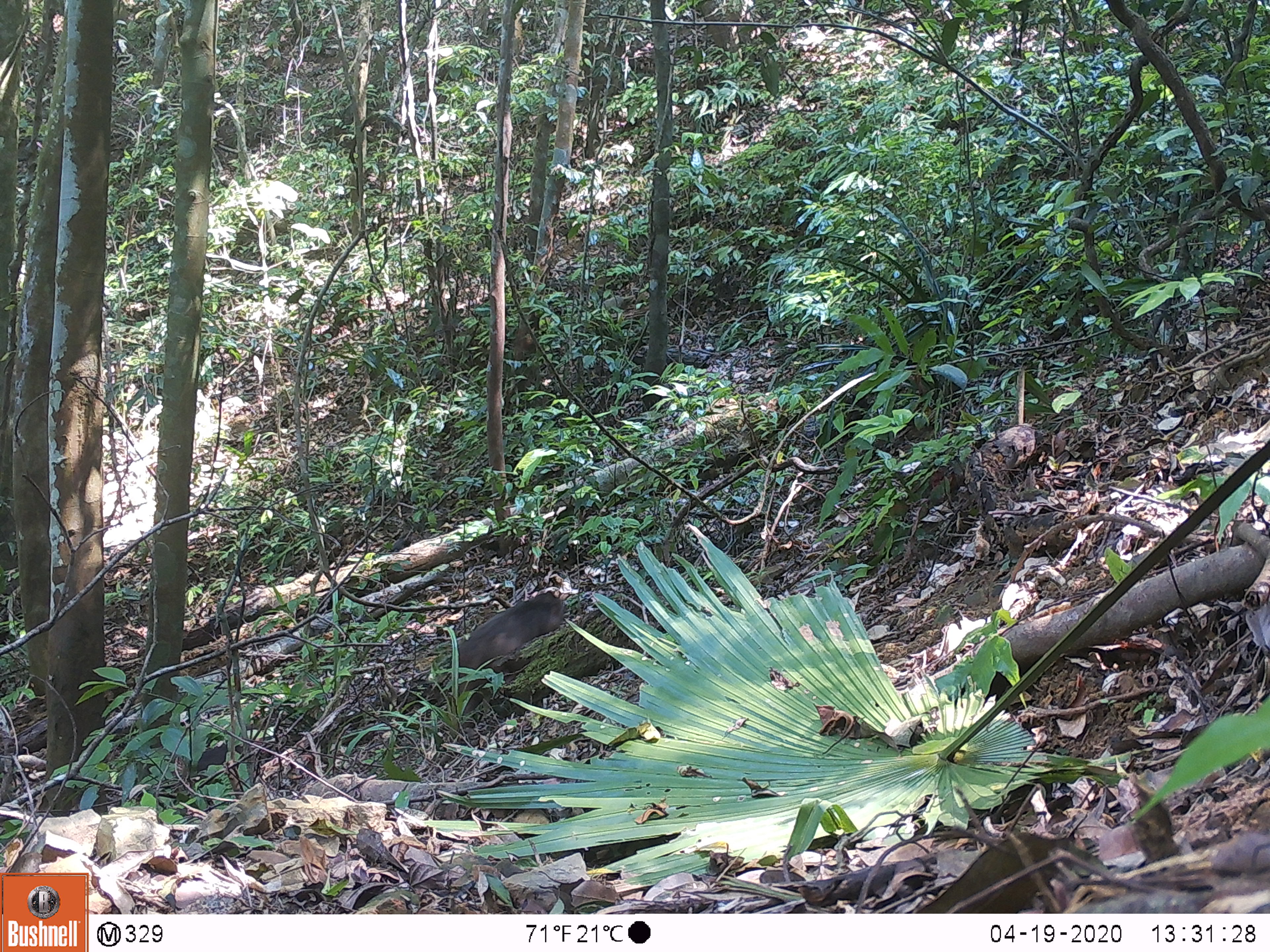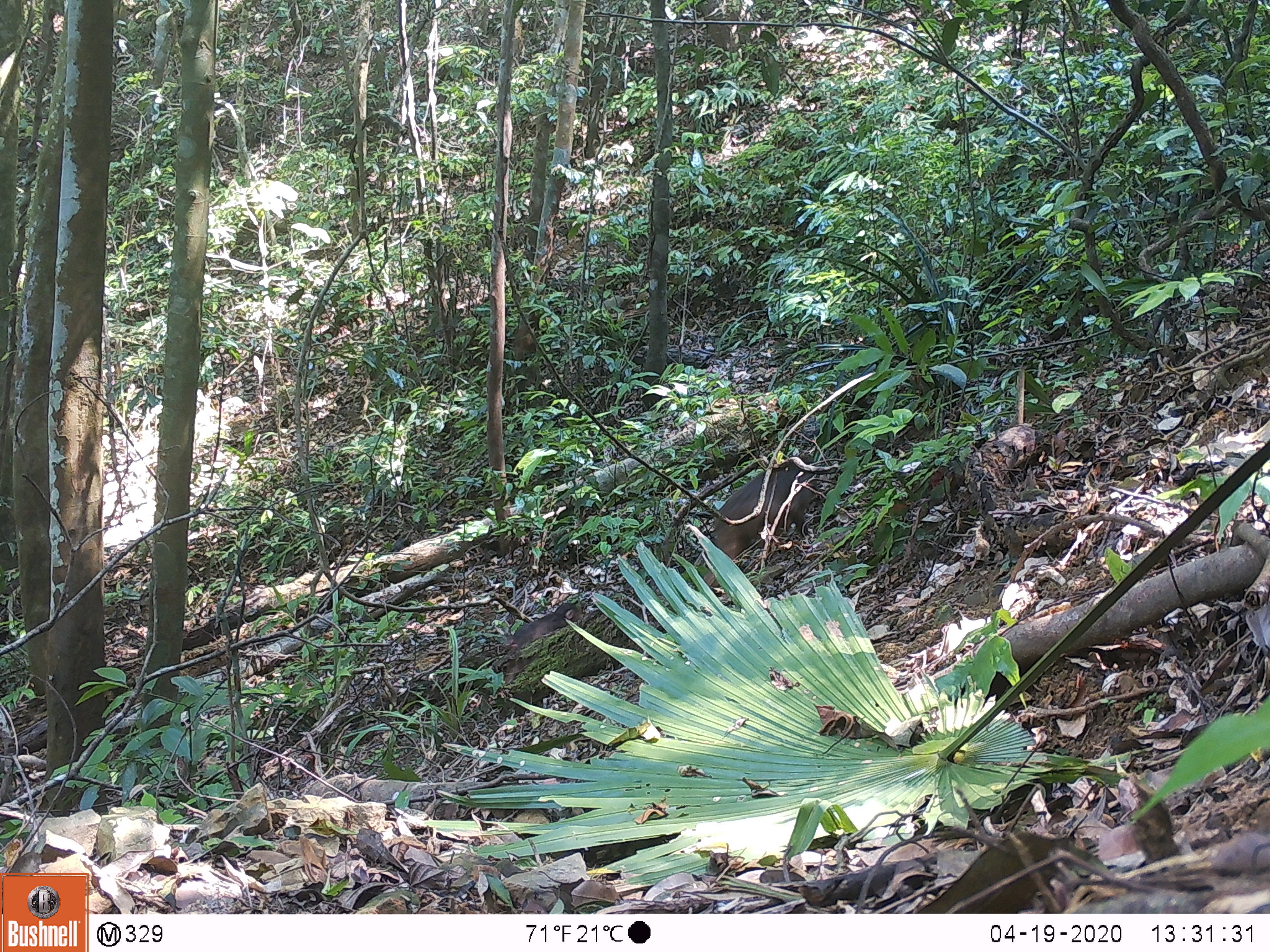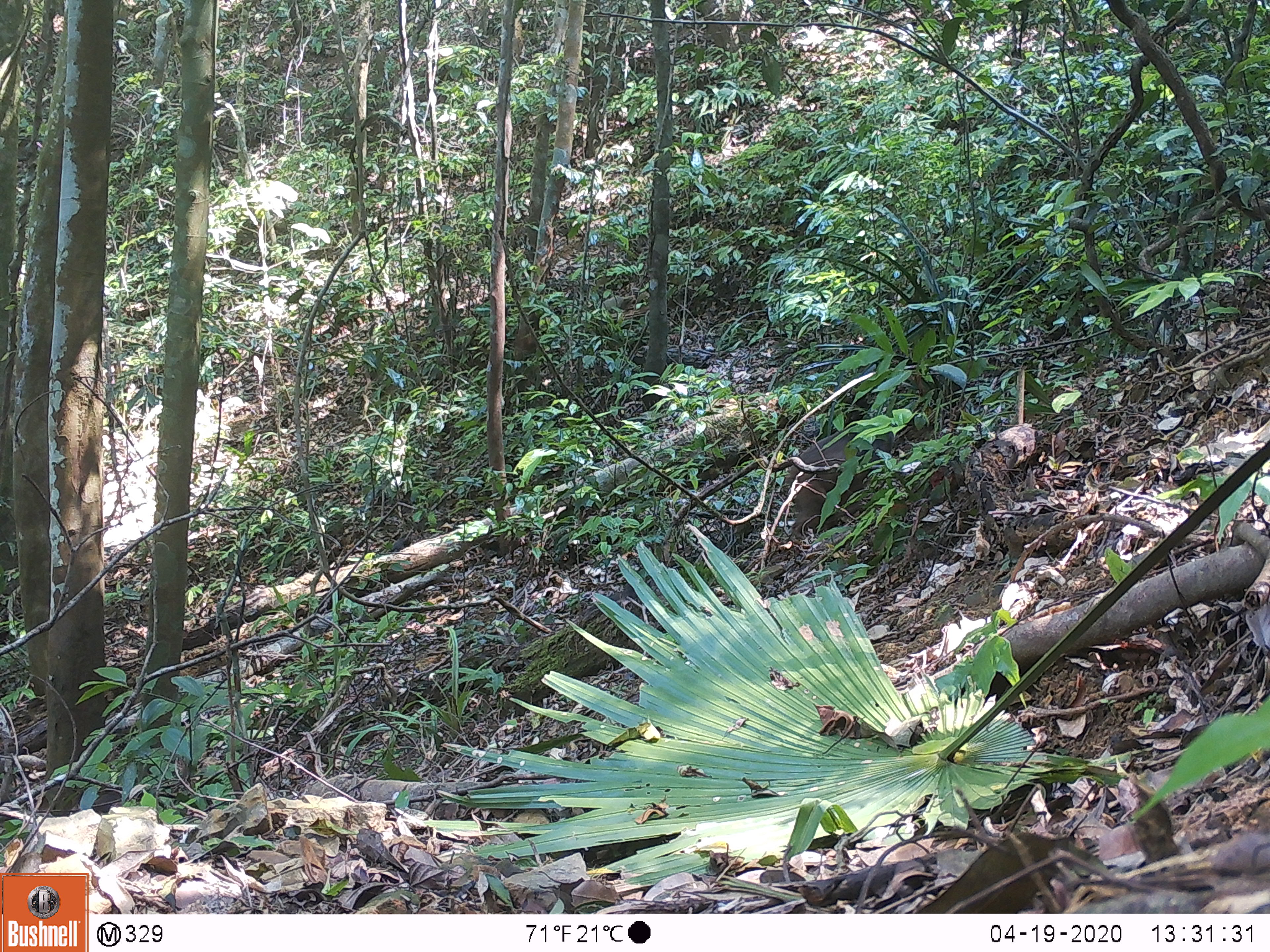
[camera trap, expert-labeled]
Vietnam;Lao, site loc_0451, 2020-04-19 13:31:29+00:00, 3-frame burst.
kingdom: Animalia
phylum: Chordata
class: Mammalia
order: Primates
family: Cercopithecidae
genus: Macaca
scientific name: Macaca arctoides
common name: stump-tailed macaque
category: stump tailed macaque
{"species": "stump tailed macaque (stump-tailed macaque) (Macaca arctoides)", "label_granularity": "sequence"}